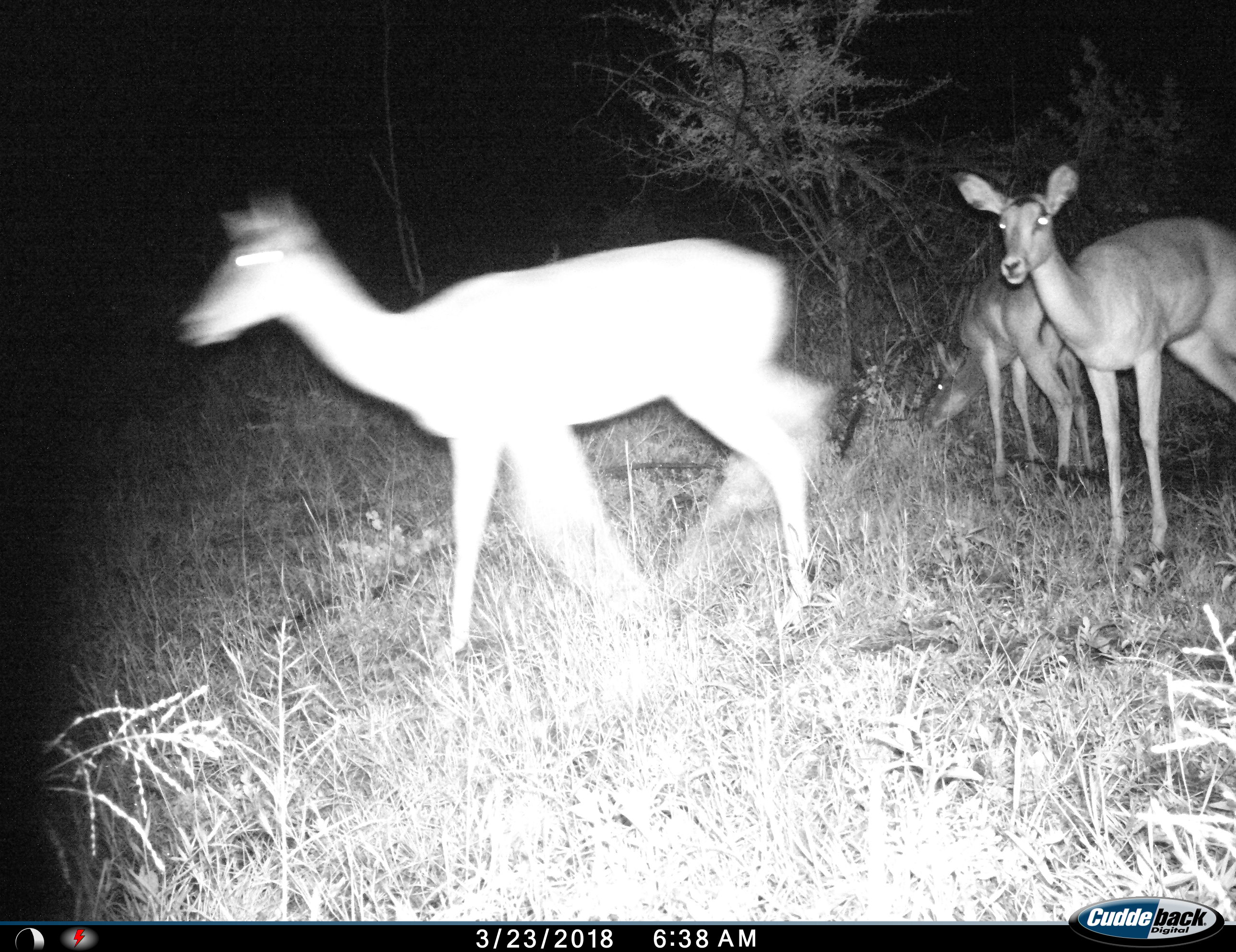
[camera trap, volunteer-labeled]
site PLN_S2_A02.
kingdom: Animalia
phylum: Chordata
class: Mammalia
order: Artiodactyla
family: Bovidae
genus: Aepyceros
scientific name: Aepyceros melampus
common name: impala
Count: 3.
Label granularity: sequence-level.